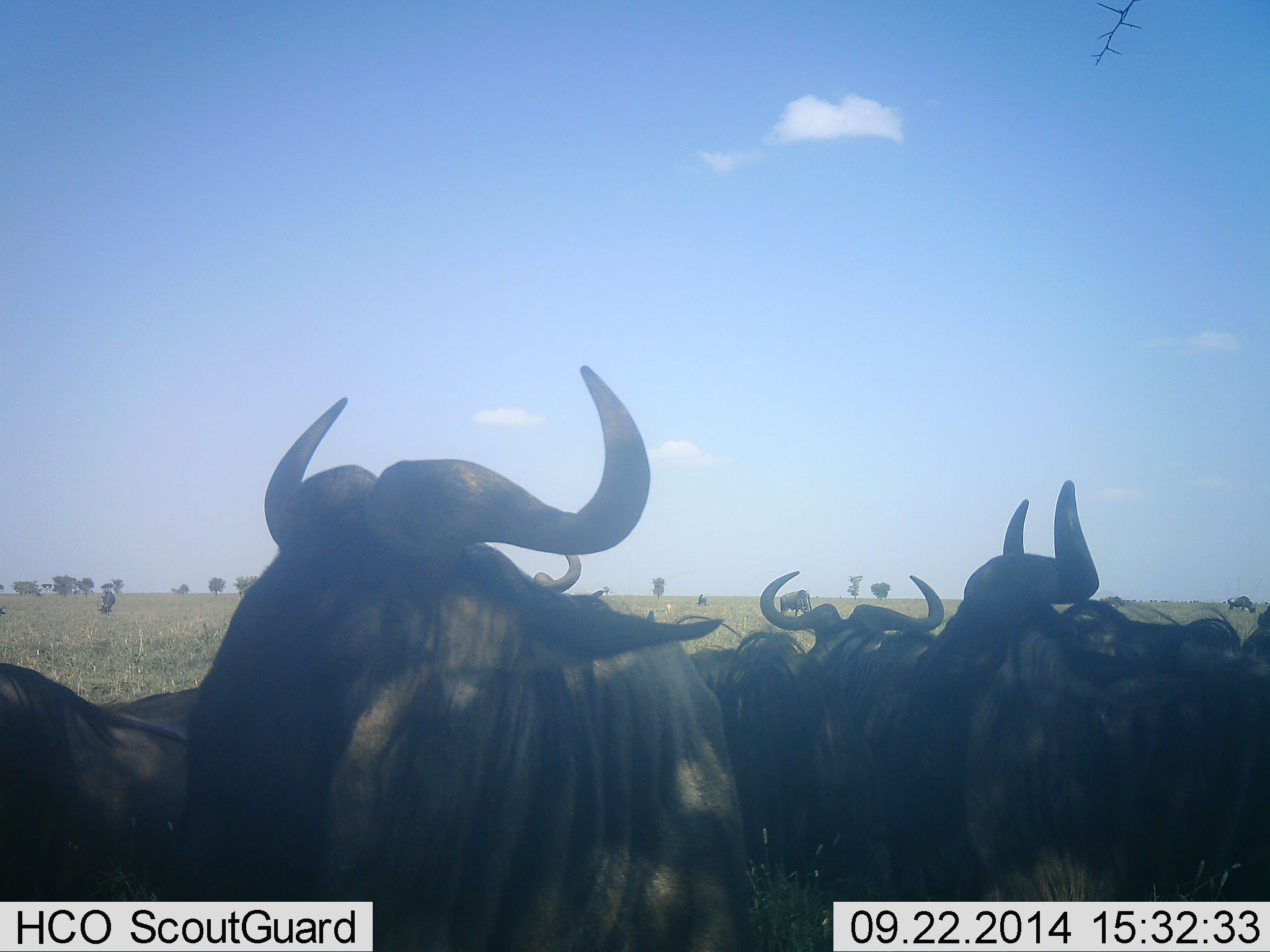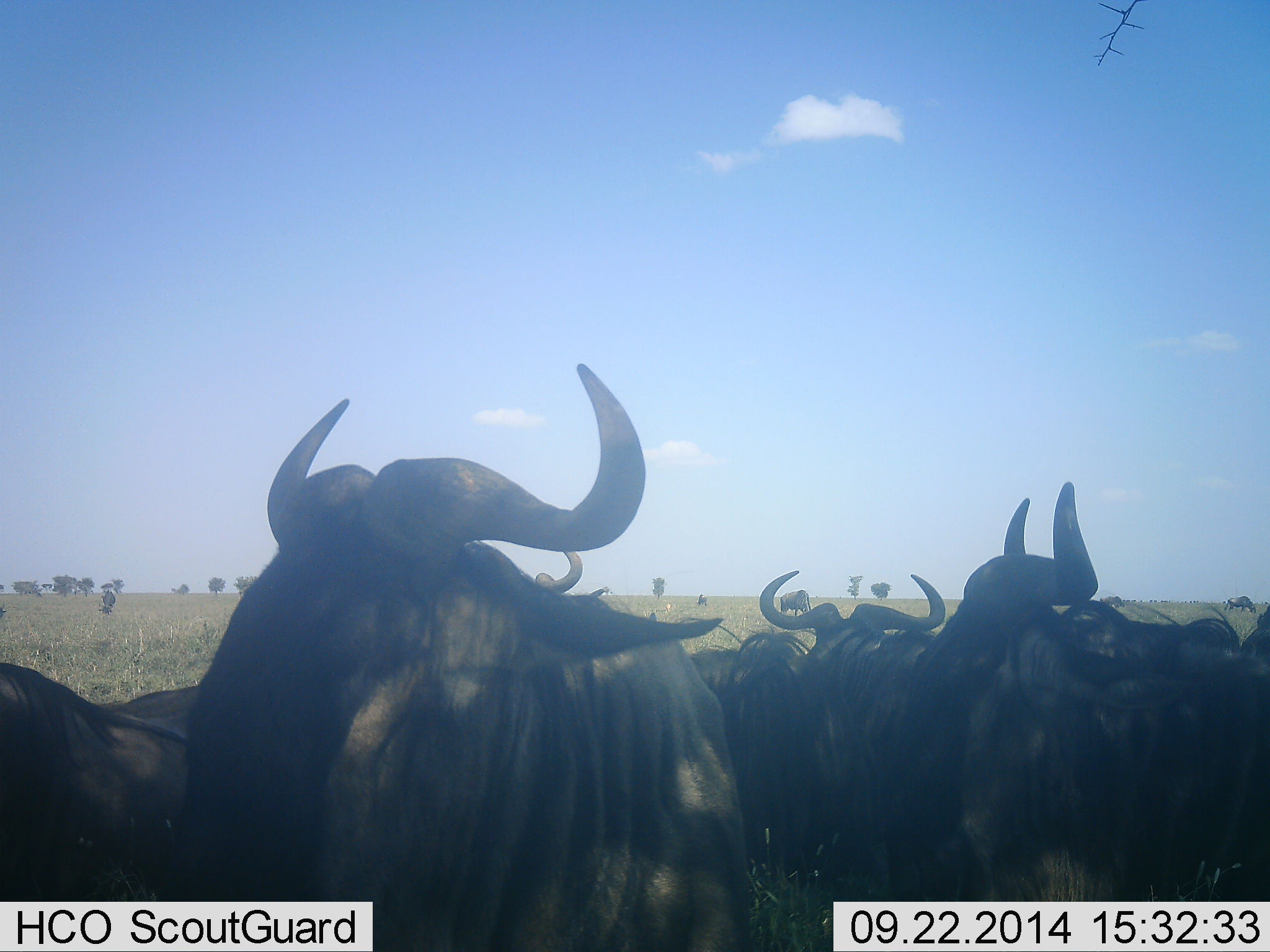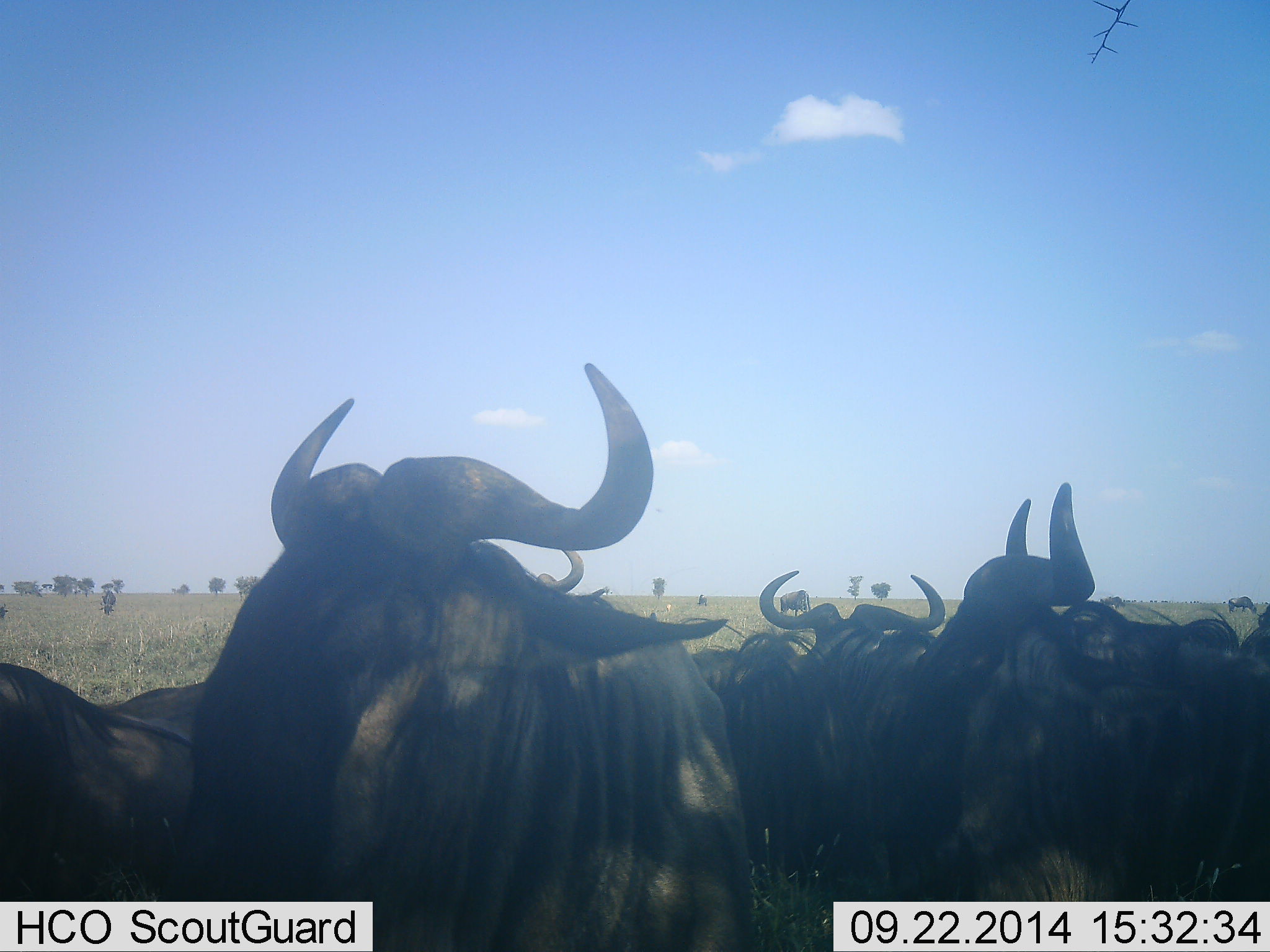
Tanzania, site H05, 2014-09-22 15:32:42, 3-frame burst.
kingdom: Animalia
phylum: Chordata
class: Mammalia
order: Artiodactyla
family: Bovidae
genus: Connochaetes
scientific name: Connochaetes taurinus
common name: blue wildebeest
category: wildebeest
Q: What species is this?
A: Wildebeest (blue wildebeest) (Connochaetes taurinus).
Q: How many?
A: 7.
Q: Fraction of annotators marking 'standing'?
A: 80%.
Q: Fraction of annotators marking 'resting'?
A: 20%.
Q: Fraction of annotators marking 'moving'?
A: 10%.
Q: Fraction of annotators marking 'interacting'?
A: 0%.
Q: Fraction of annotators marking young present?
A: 0%.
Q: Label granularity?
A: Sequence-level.